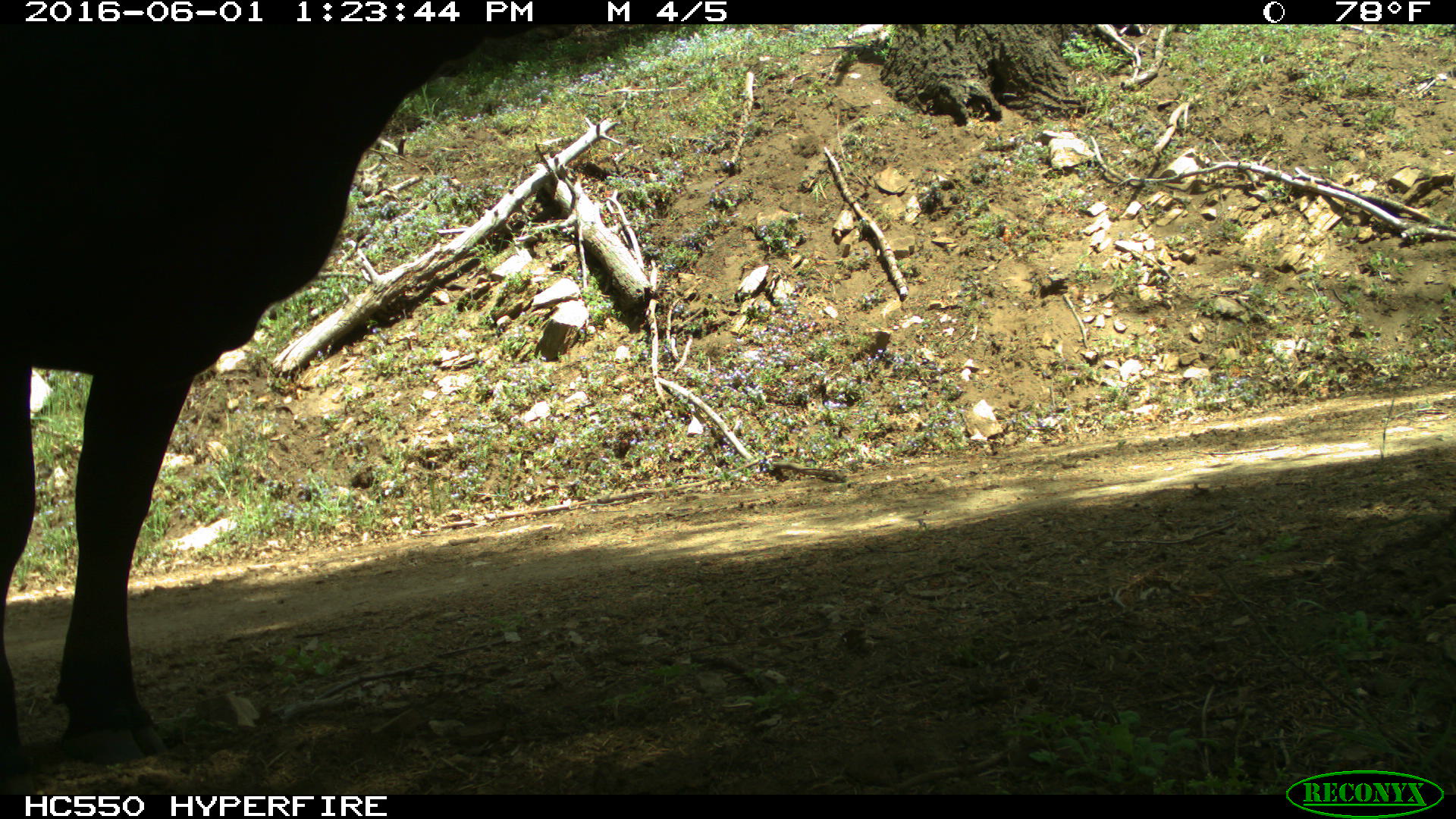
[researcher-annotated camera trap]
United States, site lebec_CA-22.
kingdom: Animalia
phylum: Chordata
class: Mammalia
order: Artiodactyla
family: Bovidae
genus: Bos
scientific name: Bos taurus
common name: domestic cow